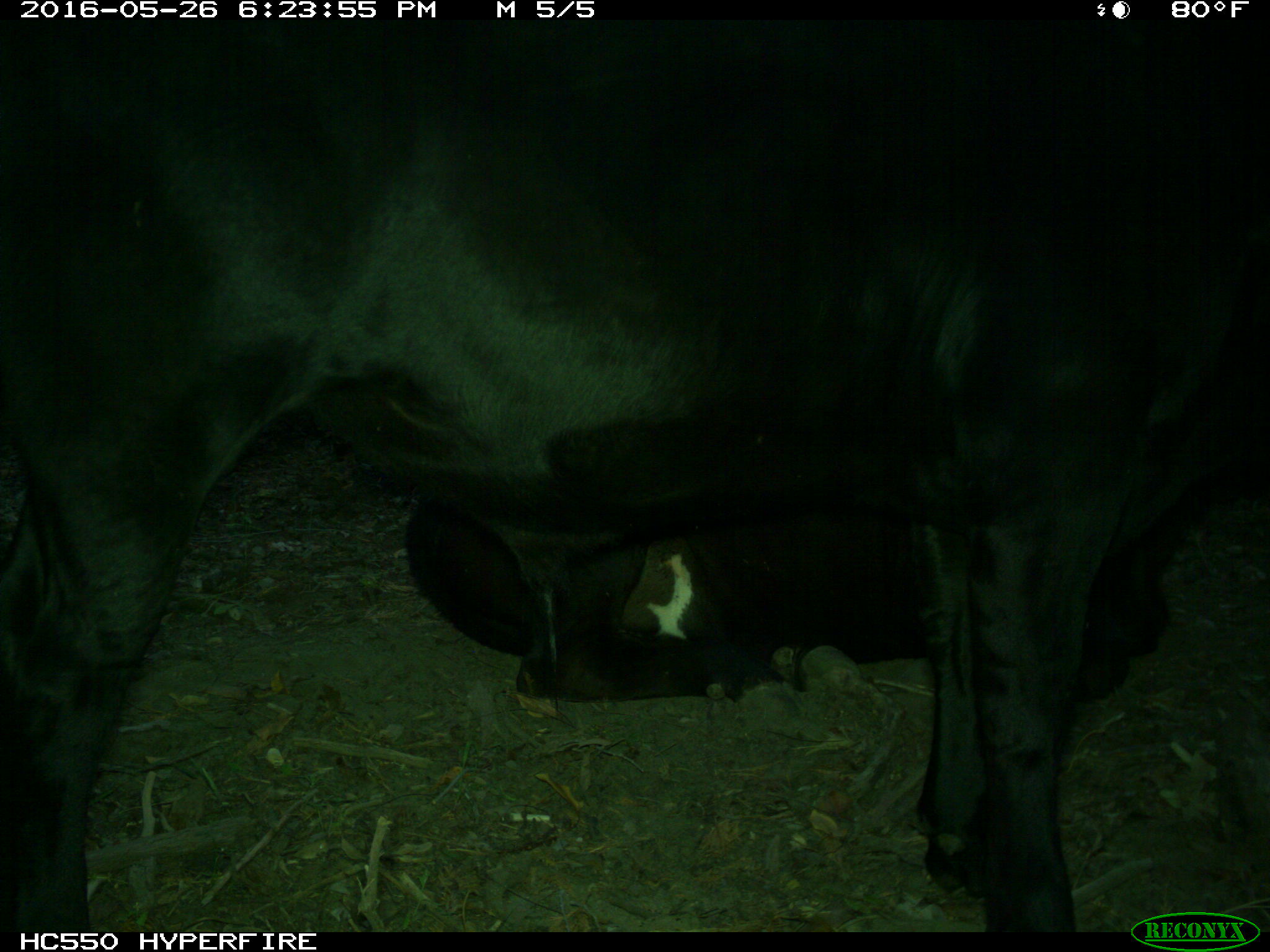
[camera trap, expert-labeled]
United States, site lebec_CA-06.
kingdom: Animalia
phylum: Chordata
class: Mammalia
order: Artiodactyla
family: Bovidae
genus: Bos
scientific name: Bos taurus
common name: domestic cow